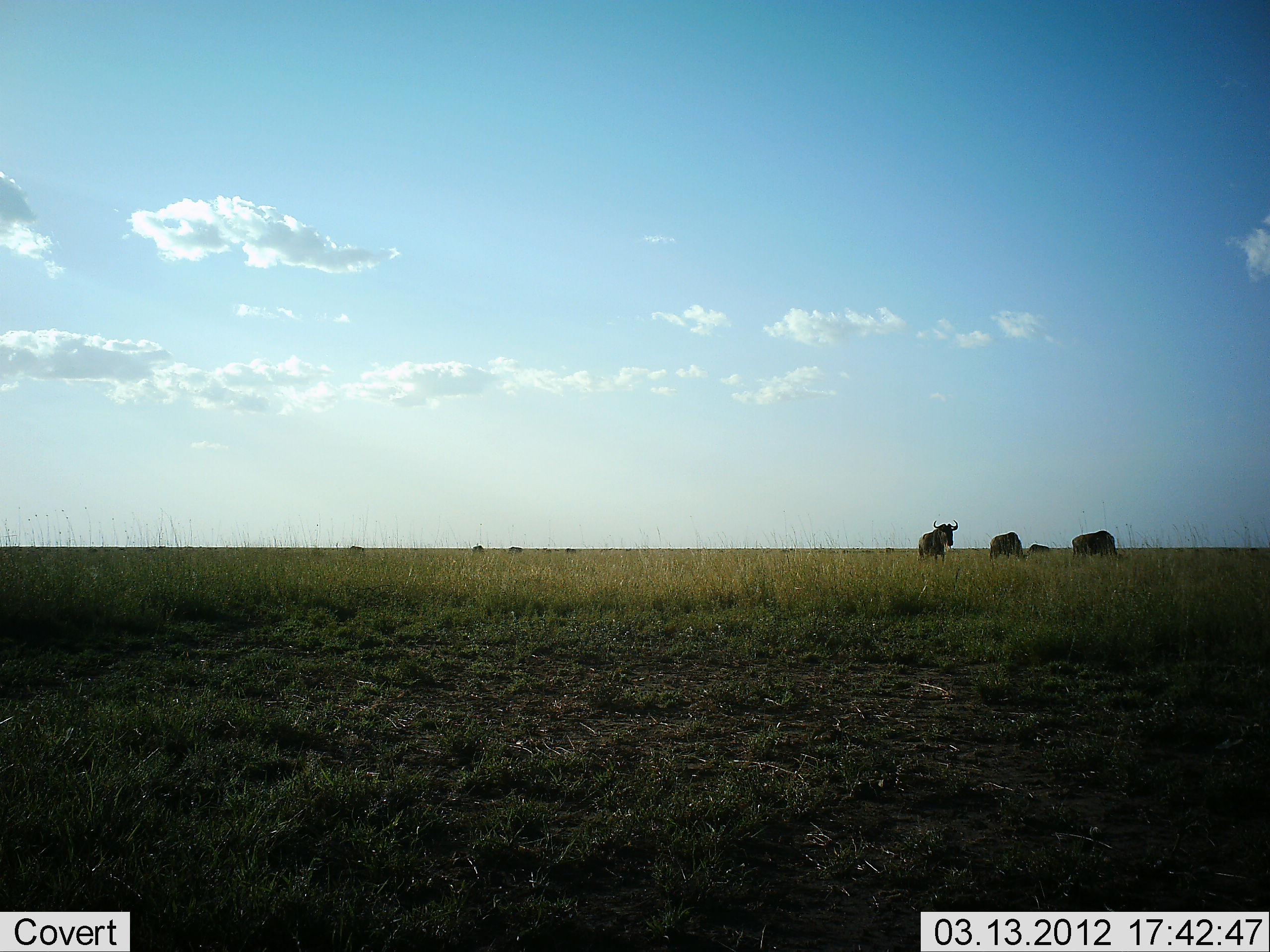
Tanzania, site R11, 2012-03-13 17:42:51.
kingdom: Animalia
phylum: Chordata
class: Mammalia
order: Artiodactyla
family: Bovidae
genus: Connochaetes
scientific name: Connochaetes taurinus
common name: blue wildebeest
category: wildebeest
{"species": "wildebeest (blue wildebeest) (Connochaetes taurinus)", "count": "4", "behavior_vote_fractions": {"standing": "73%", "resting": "7%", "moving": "0%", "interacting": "0%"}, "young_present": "0%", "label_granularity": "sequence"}